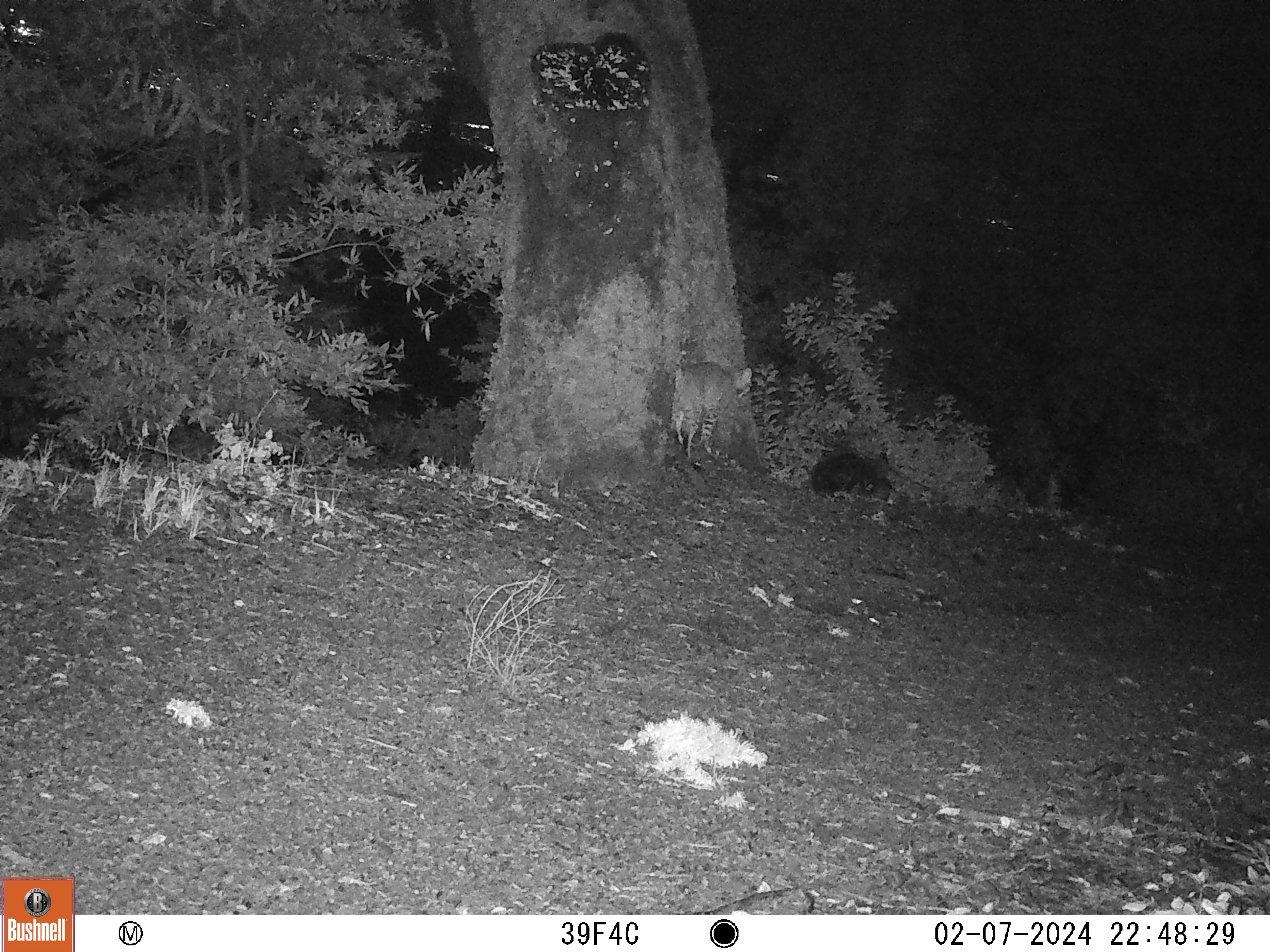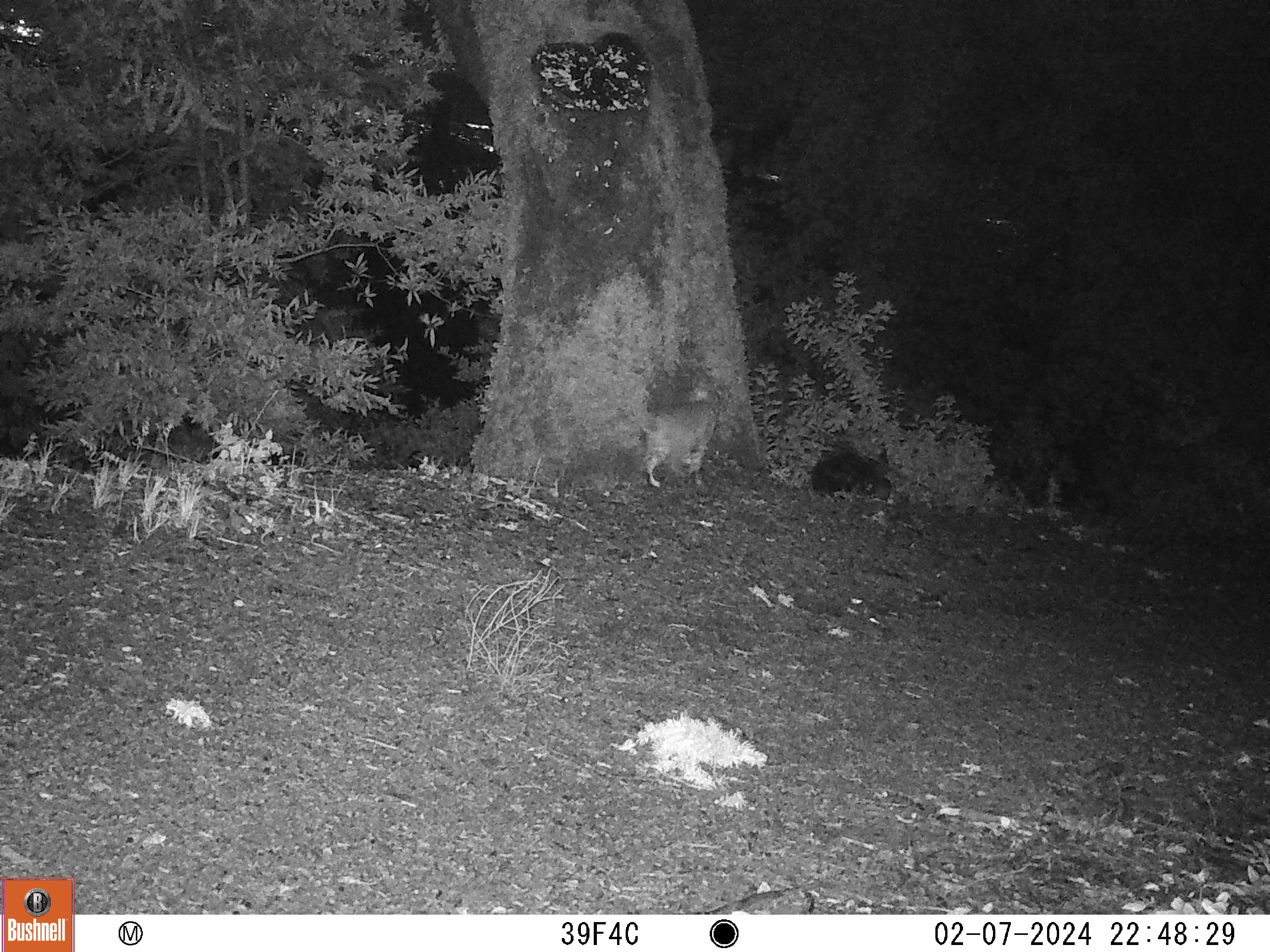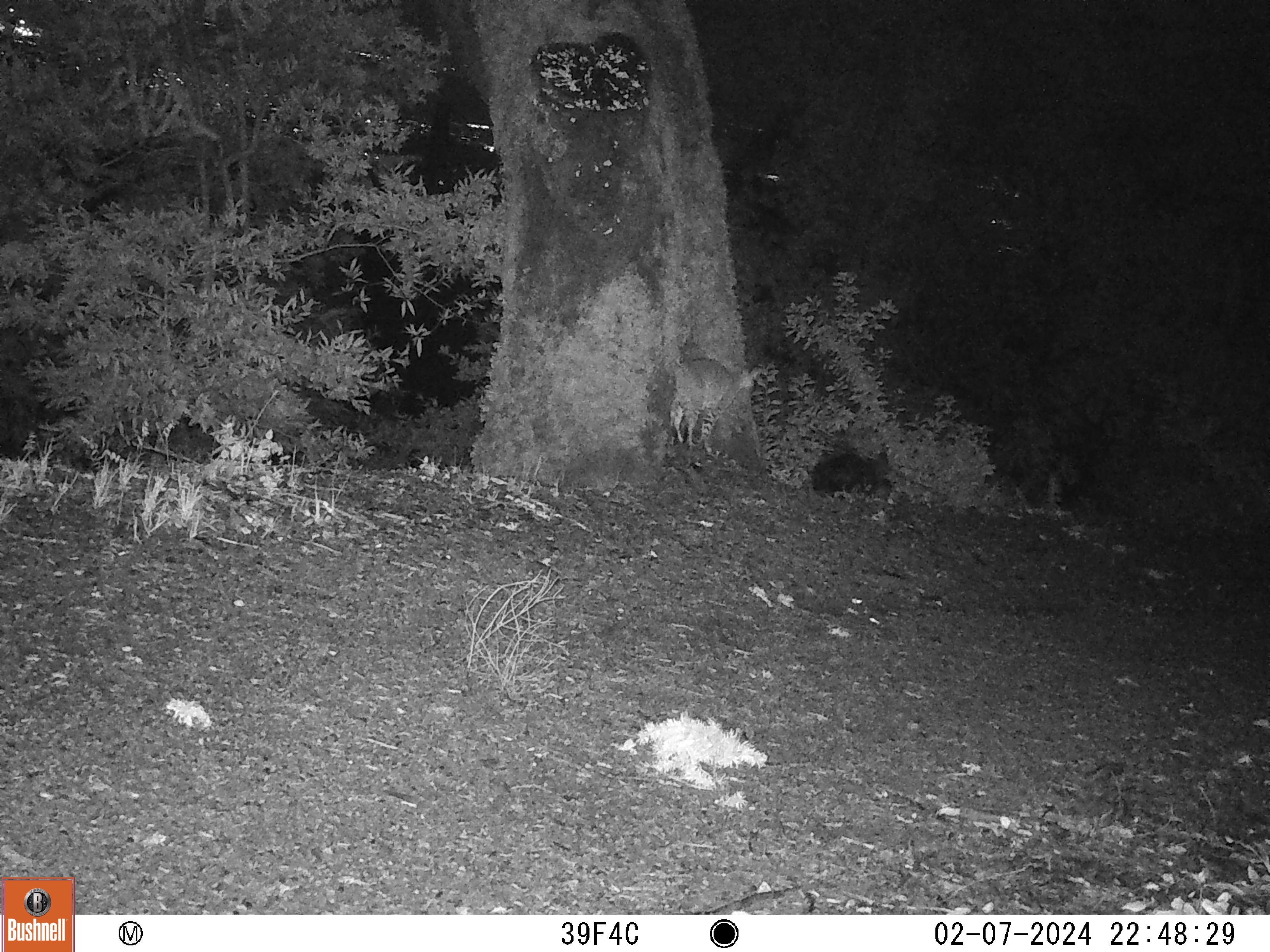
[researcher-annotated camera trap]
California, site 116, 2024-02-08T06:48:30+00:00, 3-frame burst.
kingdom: Animalia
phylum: Chordata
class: Mammalia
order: Carnivora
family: Felidae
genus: Lynx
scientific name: Lynx rufus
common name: bobcat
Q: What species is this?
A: Bobcat (Lynx rufus).